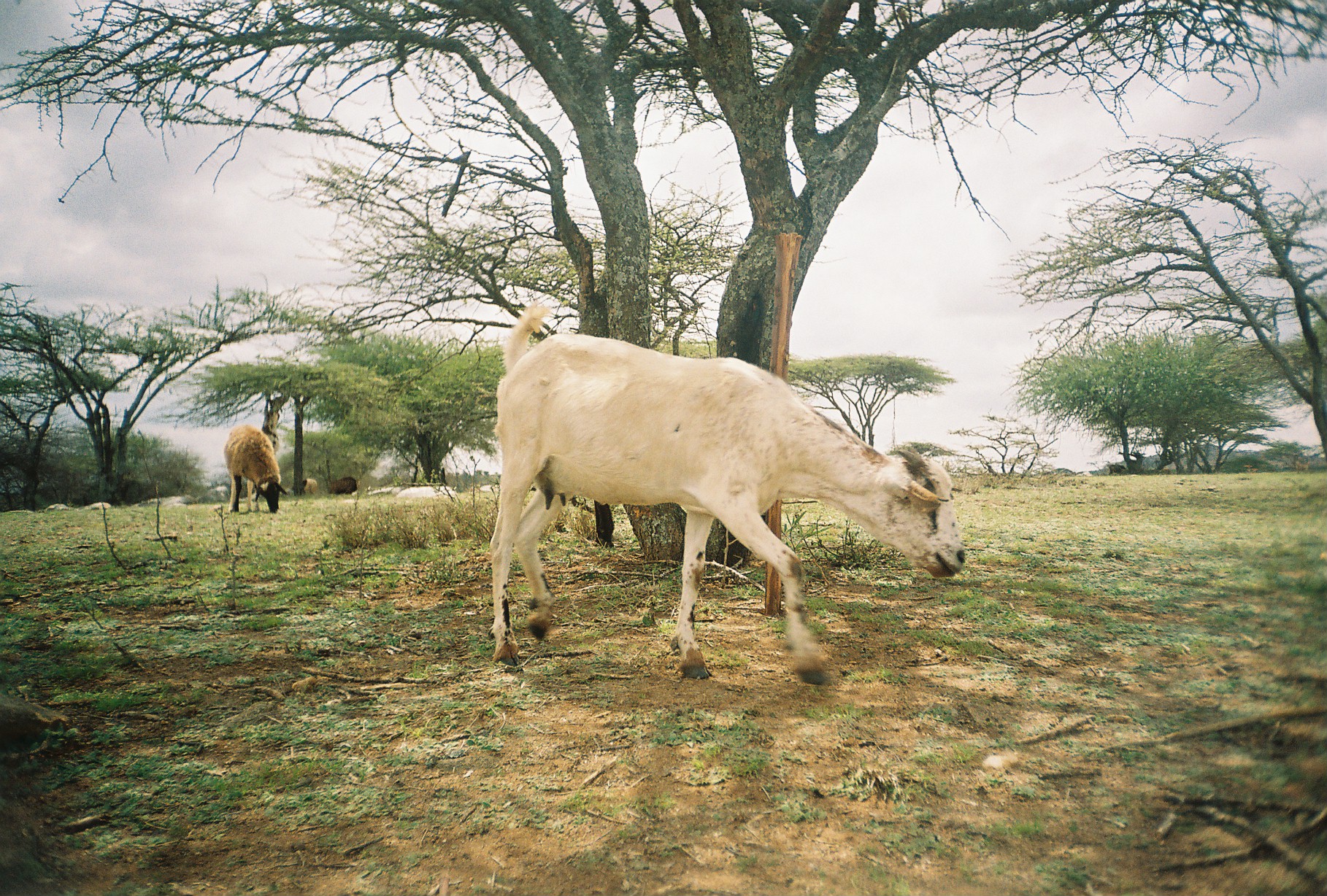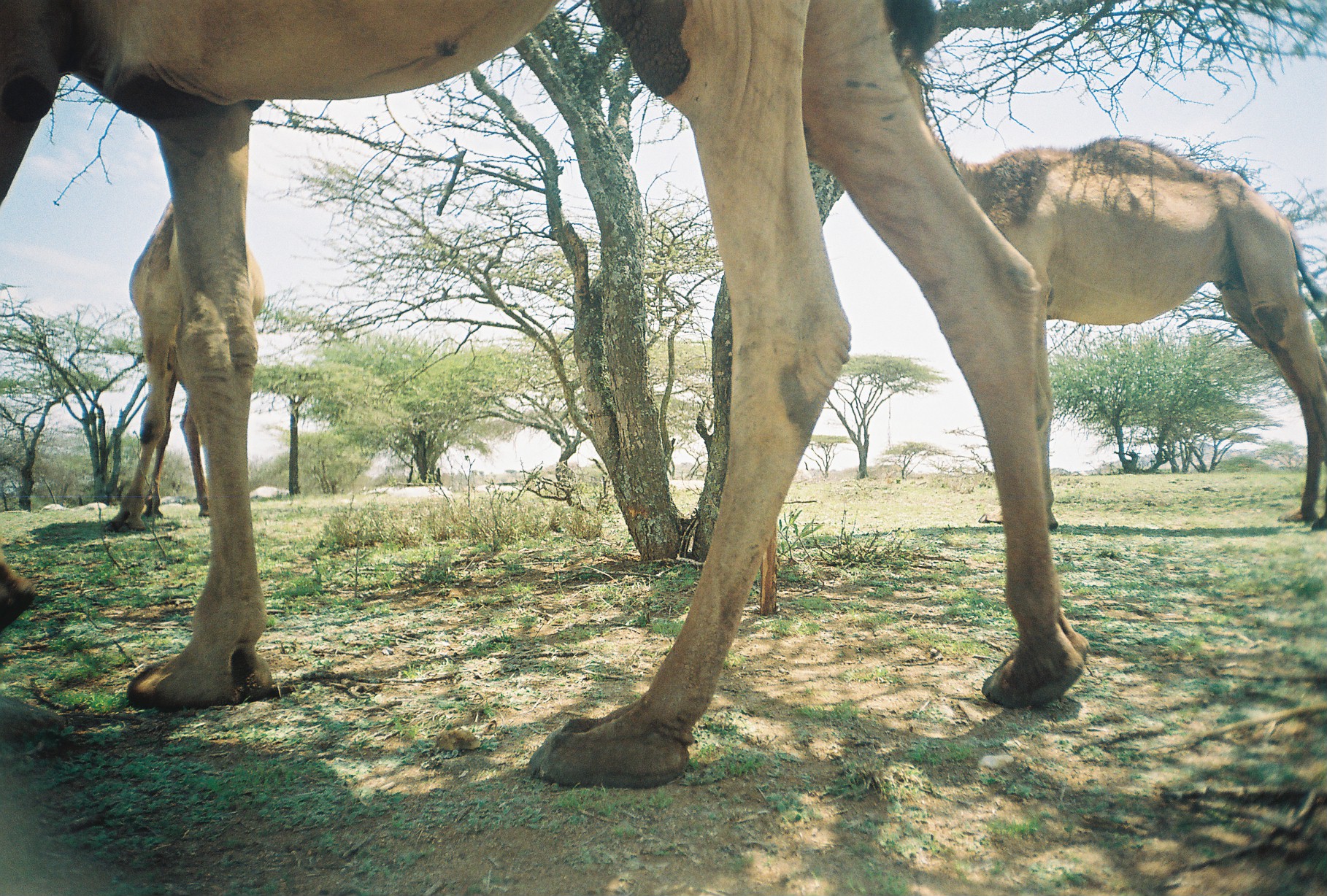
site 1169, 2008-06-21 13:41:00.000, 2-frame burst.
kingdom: Animalia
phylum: Chordata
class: Mammalia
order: Artiodactyla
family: Bovidae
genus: Capra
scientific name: Capra aegagrus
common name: wild goat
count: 1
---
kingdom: Animalia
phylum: Chordata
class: Mammalia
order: Artiodactyla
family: Camelidae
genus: Camelus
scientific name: Camelus dromedarius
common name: dromedary camel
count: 3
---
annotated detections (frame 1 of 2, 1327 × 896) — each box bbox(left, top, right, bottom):
capra aegagrus: bbox(482, 305, 963, 680); bbox(225, 425, 285, 513); bbox(328, 477, 357, 495); bbox(296, 479, 317, 496)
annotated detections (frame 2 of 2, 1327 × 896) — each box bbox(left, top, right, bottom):
camelus dromedarius: bbox(0, 0, 1090, 787); bbox(953, 136, 1324, 525); bbox(103, 191, 267, 533)